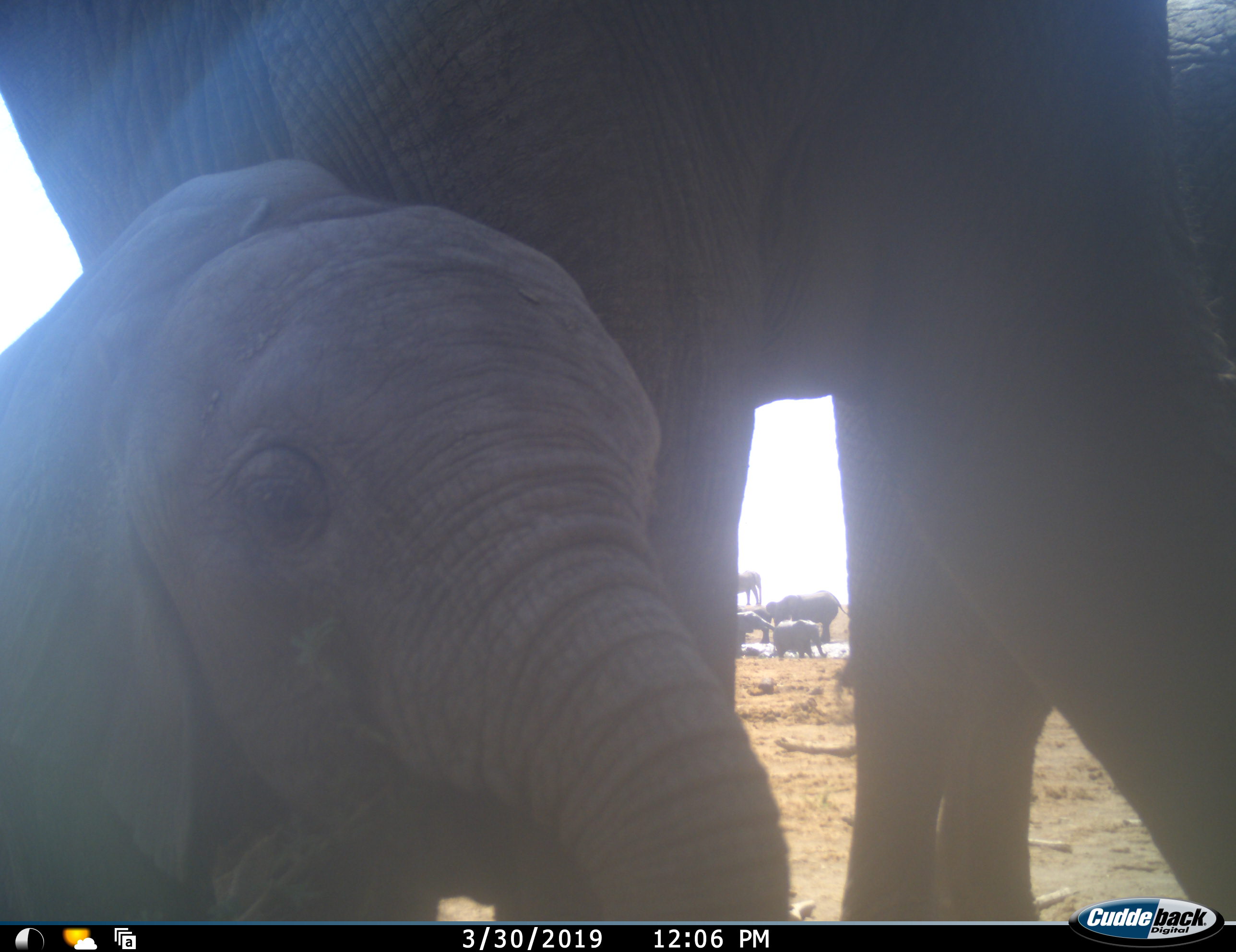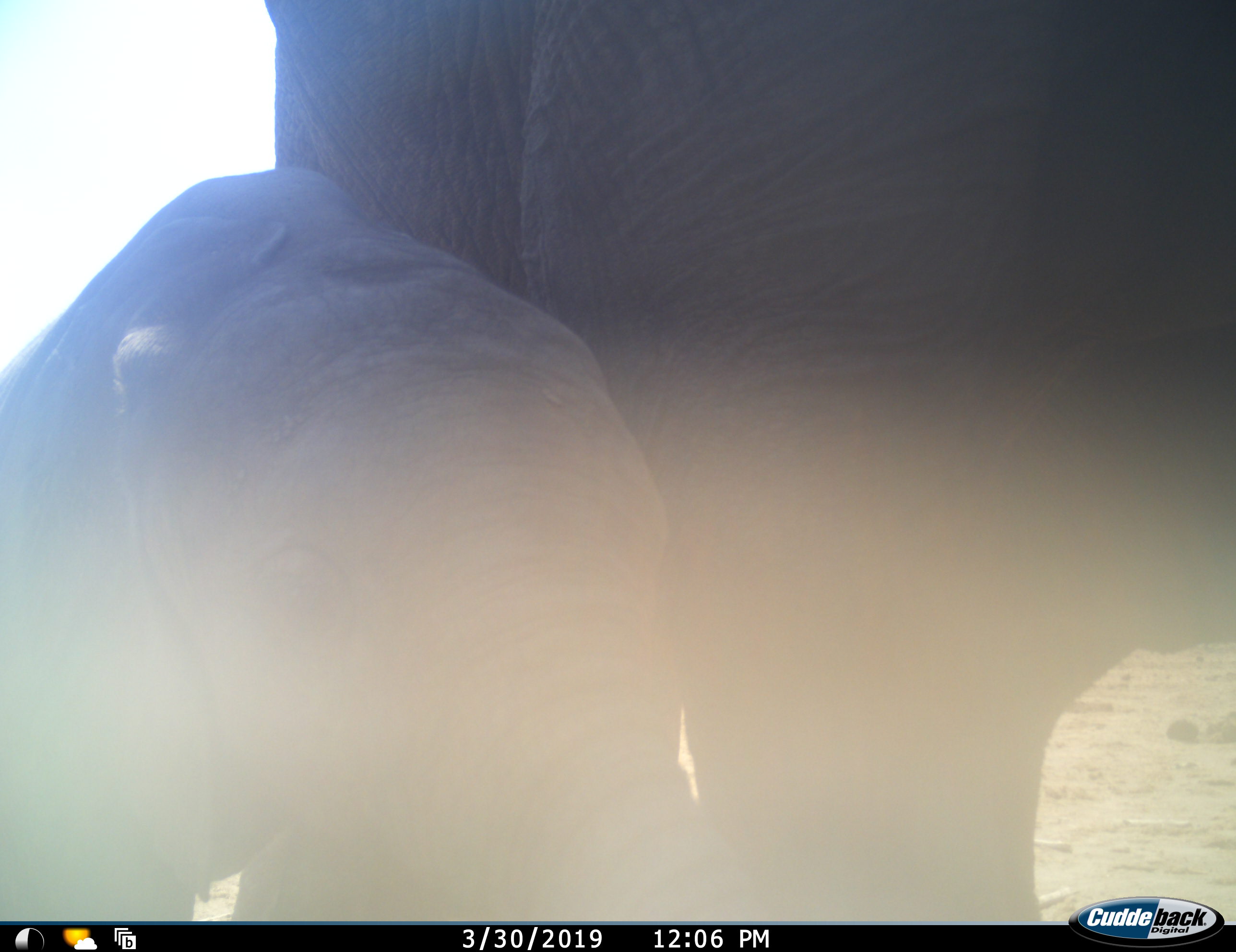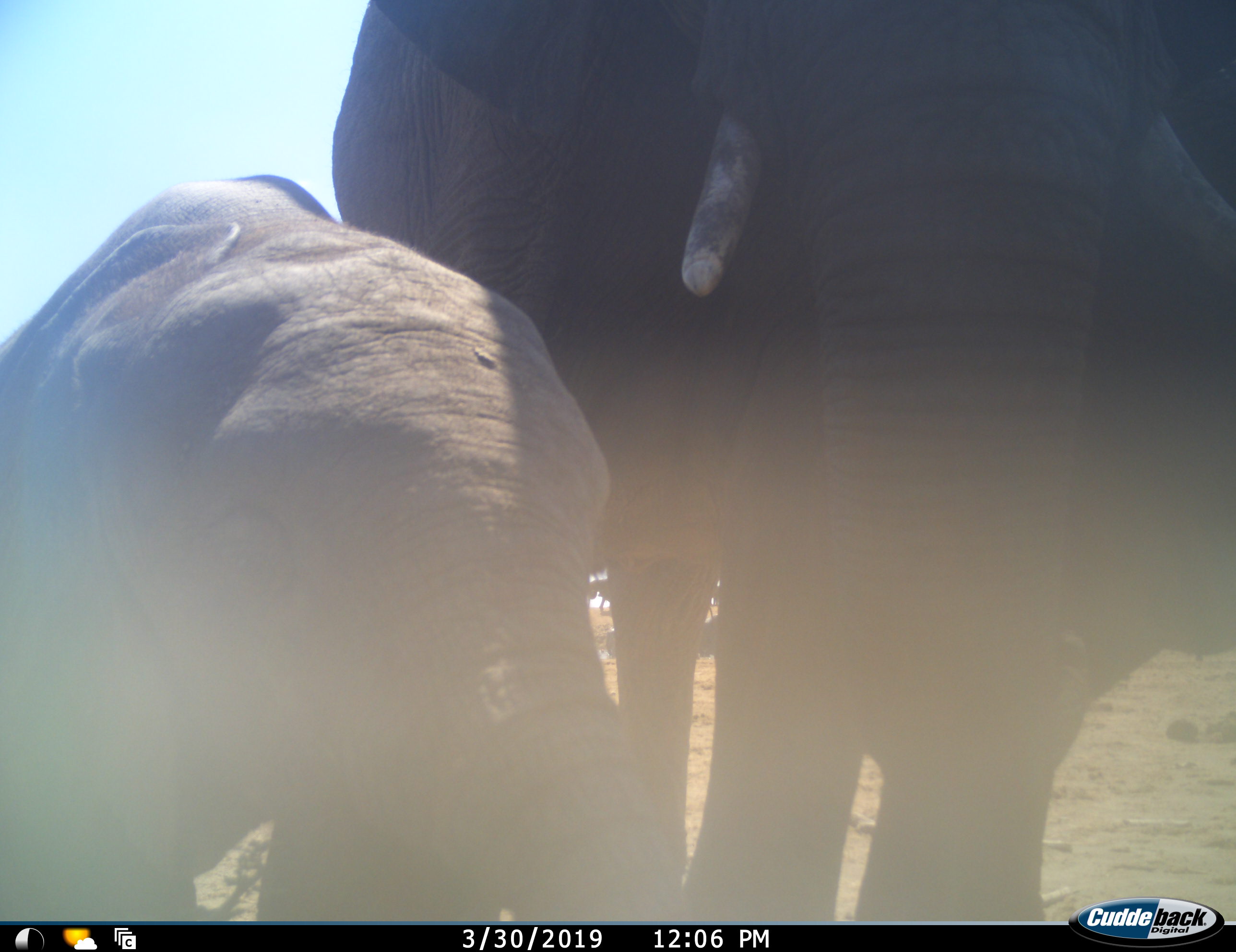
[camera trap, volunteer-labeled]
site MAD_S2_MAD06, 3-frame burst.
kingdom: Animalia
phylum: Chordata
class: Mammalia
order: Proboscidea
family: Elephantidae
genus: Loxodonta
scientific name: Loxodonta africana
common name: african bush elephant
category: elephant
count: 7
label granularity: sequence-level